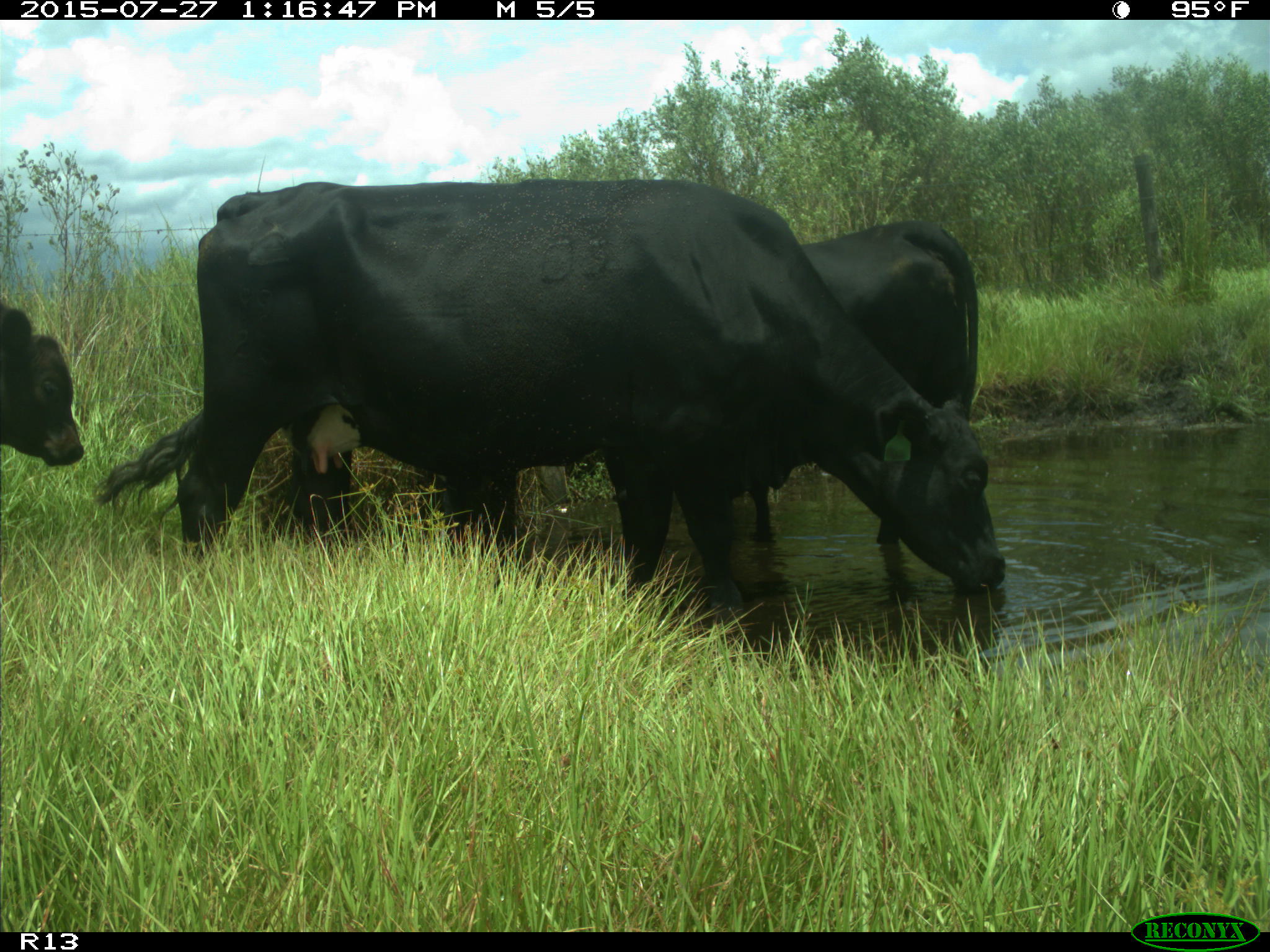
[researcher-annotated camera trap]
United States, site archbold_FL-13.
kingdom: Animalia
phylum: Chordata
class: Mammalia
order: Artiodactyla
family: Bovidae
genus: Bos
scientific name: Bos taurus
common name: domestic cow